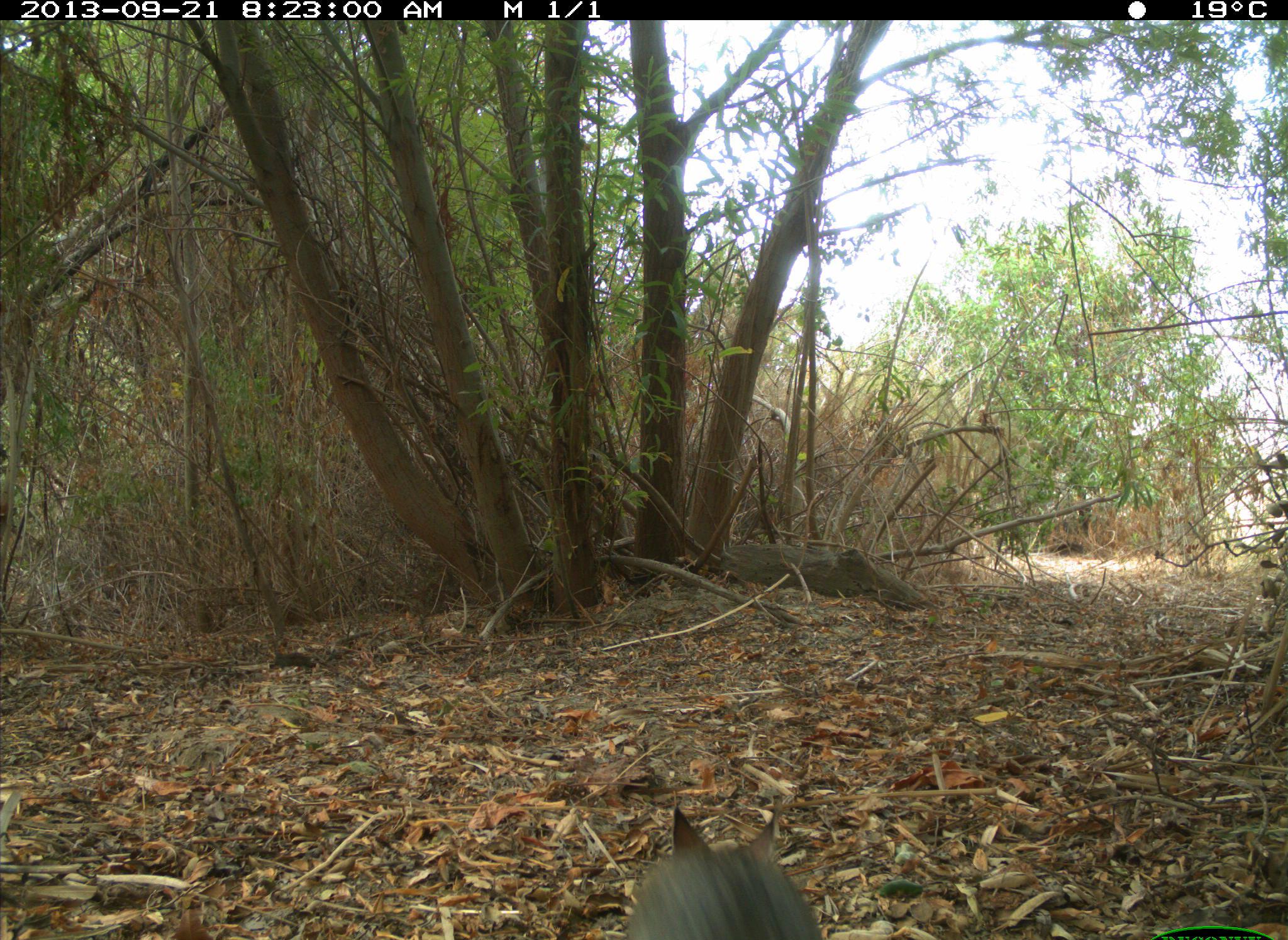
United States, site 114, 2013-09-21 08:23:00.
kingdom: Animalia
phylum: Chordata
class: Mammalia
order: Lagomorpha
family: Leporidae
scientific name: Leporidae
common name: rabbits and hares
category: rabbit